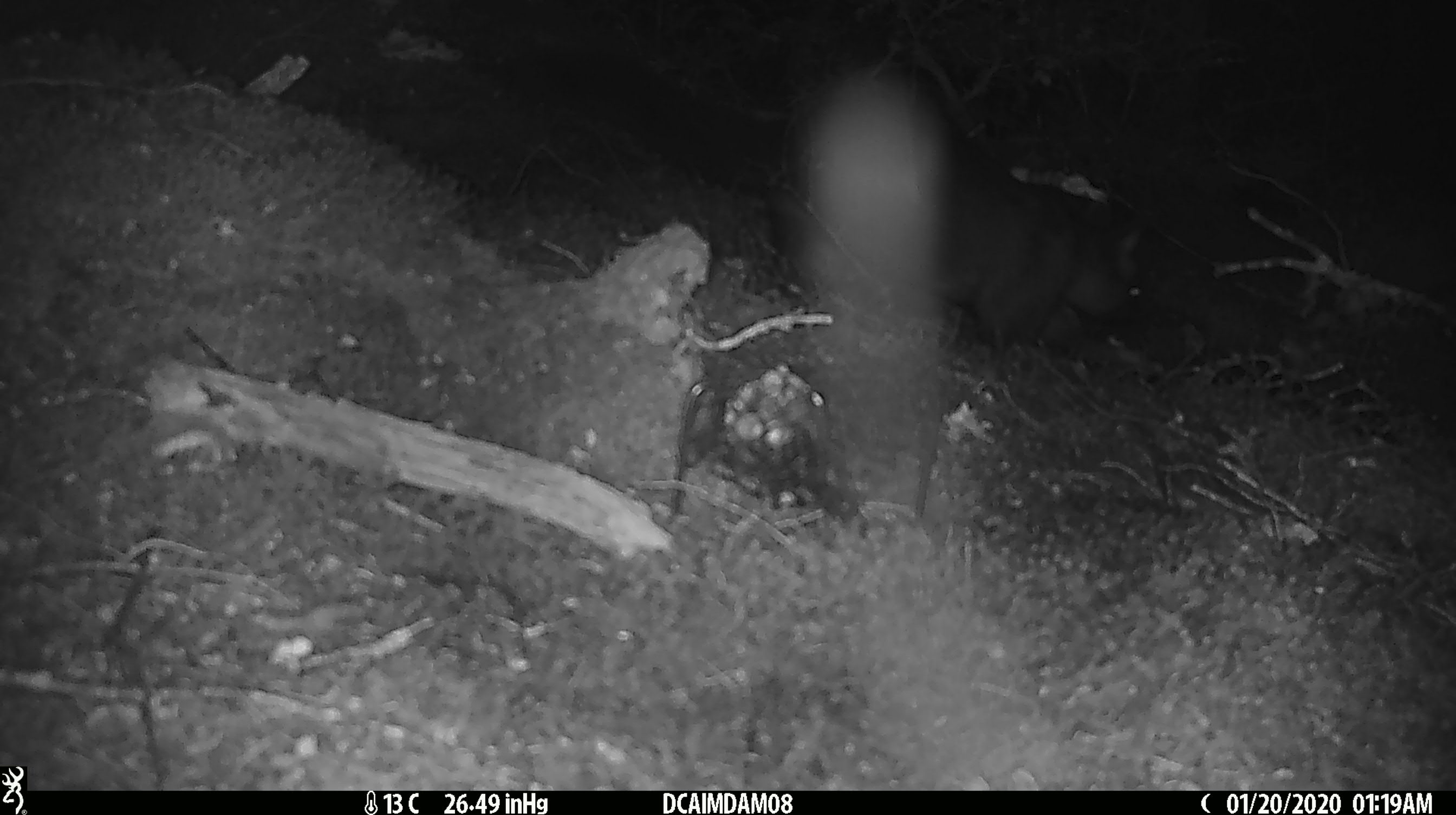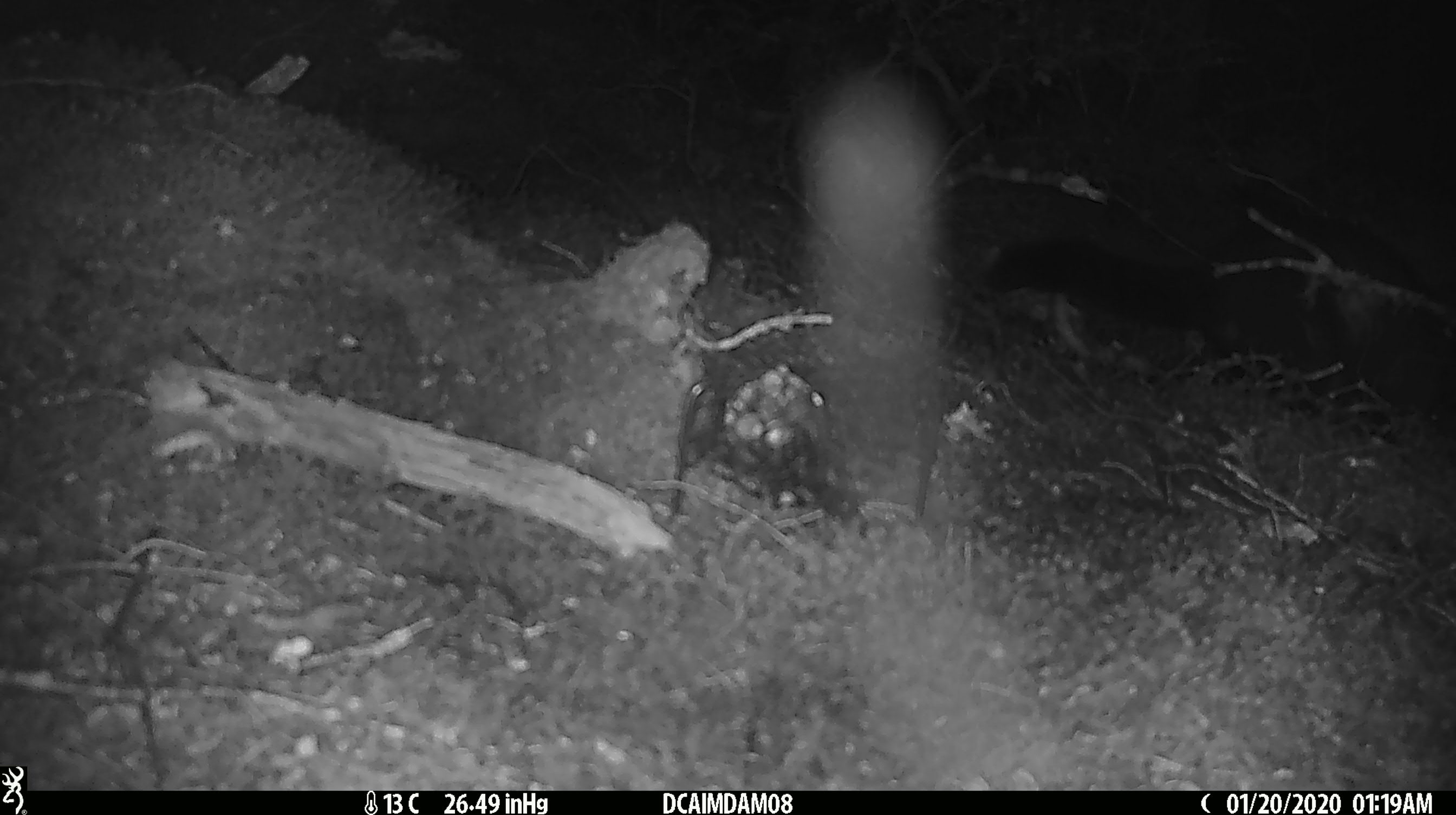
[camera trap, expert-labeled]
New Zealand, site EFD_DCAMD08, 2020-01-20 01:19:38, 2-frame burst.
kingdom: Animalia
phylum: Chordata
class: Mammalia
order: Diprotodontia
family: Phalangeridae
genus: Trichosurus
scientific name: Trichosurus vulpecula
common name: common brushtail possum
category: possum